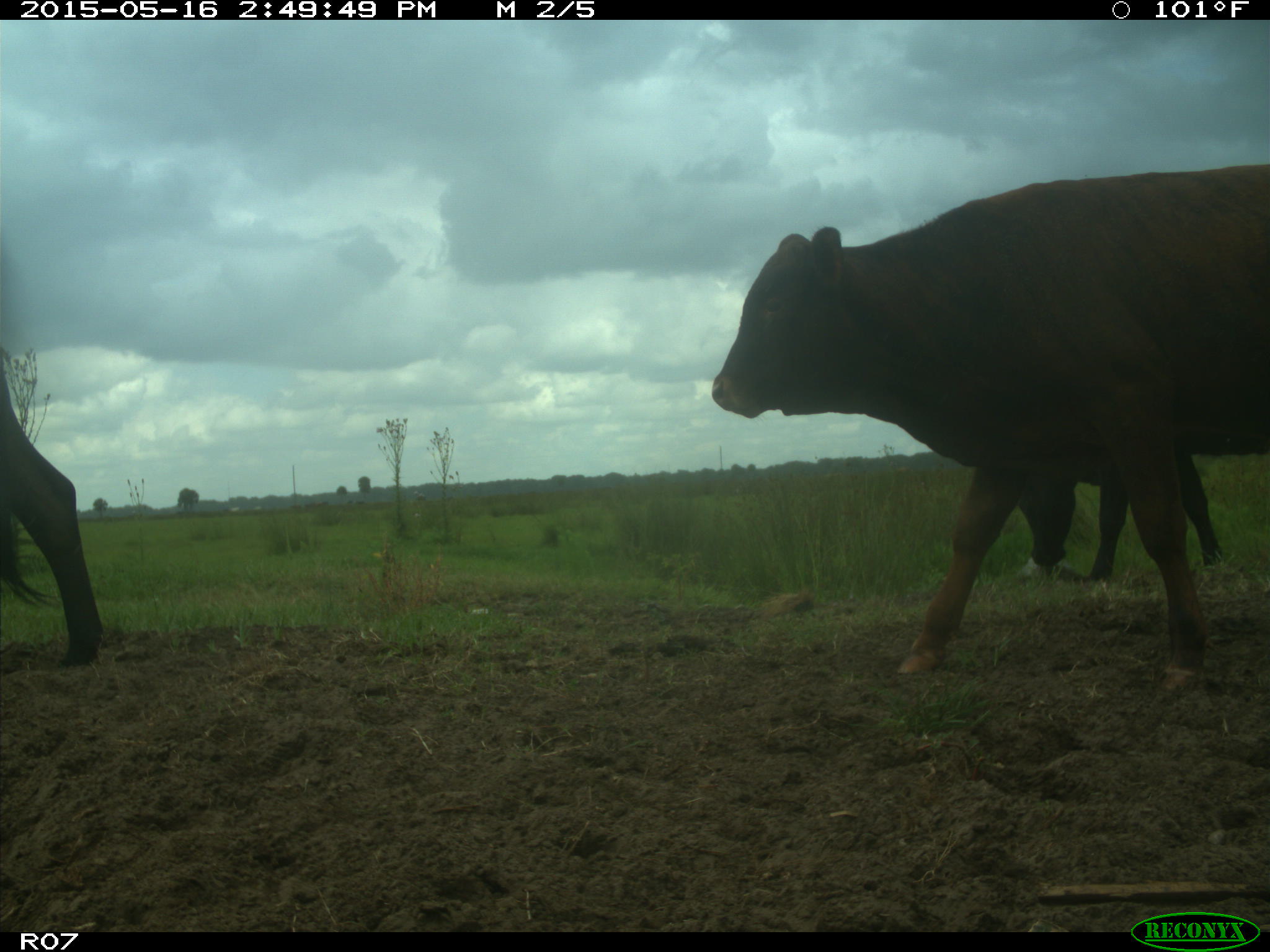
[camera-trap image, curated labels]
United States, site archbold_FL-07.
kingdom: Animalia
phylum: Chordata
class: Mammalia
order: Artiodactyla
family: Bovidae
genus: Bos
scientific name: Bos taurus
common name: domestic cow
Bos taurus (domestic cow).